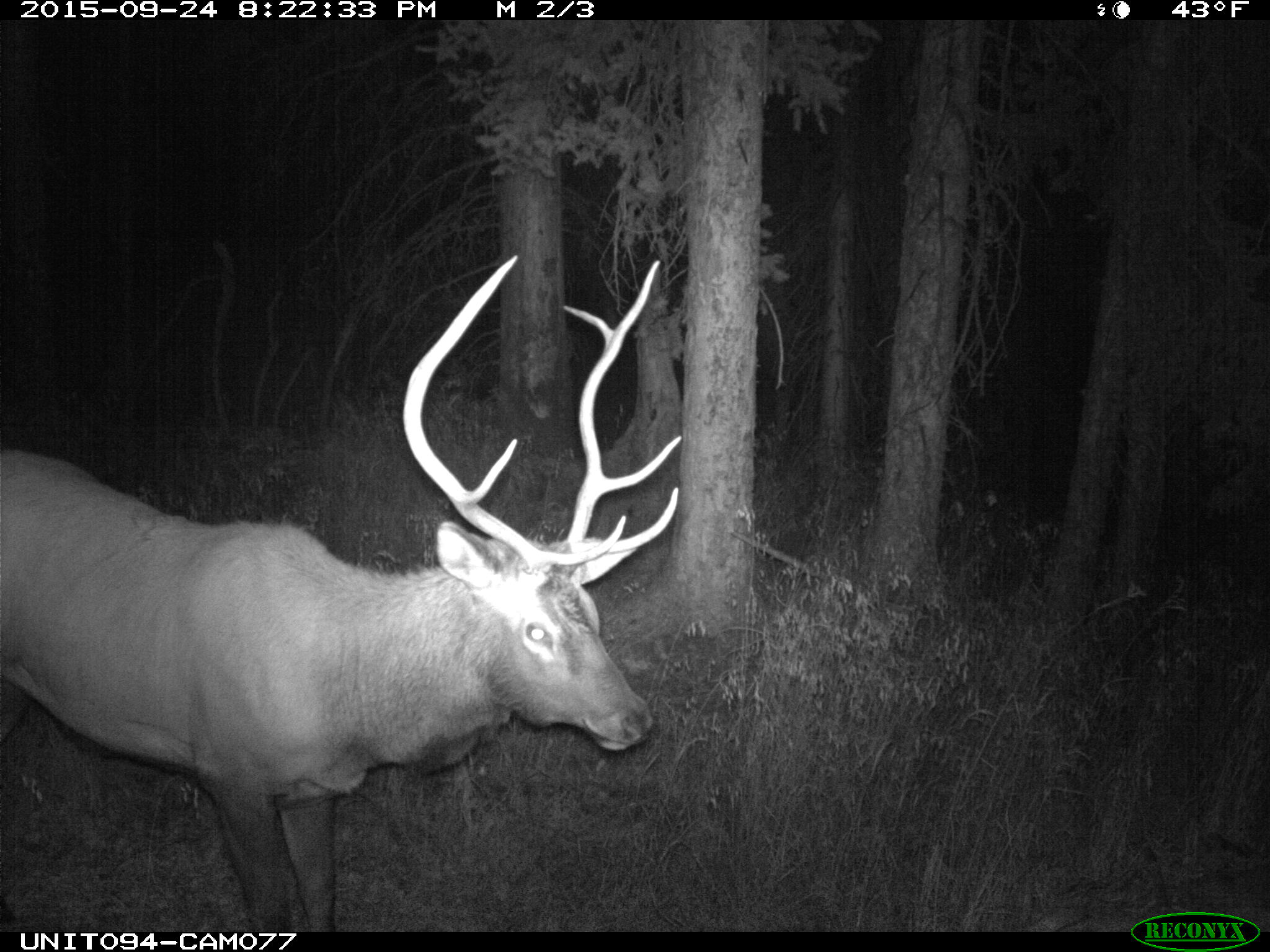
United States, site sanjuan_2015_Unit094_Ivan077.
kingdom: Animalia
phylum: Chordata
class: Mammalia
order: Artiodactyla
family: Cervidae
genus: Cervus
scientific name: Cervus elaphus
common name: red deer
Cervus elaphus (red deer).